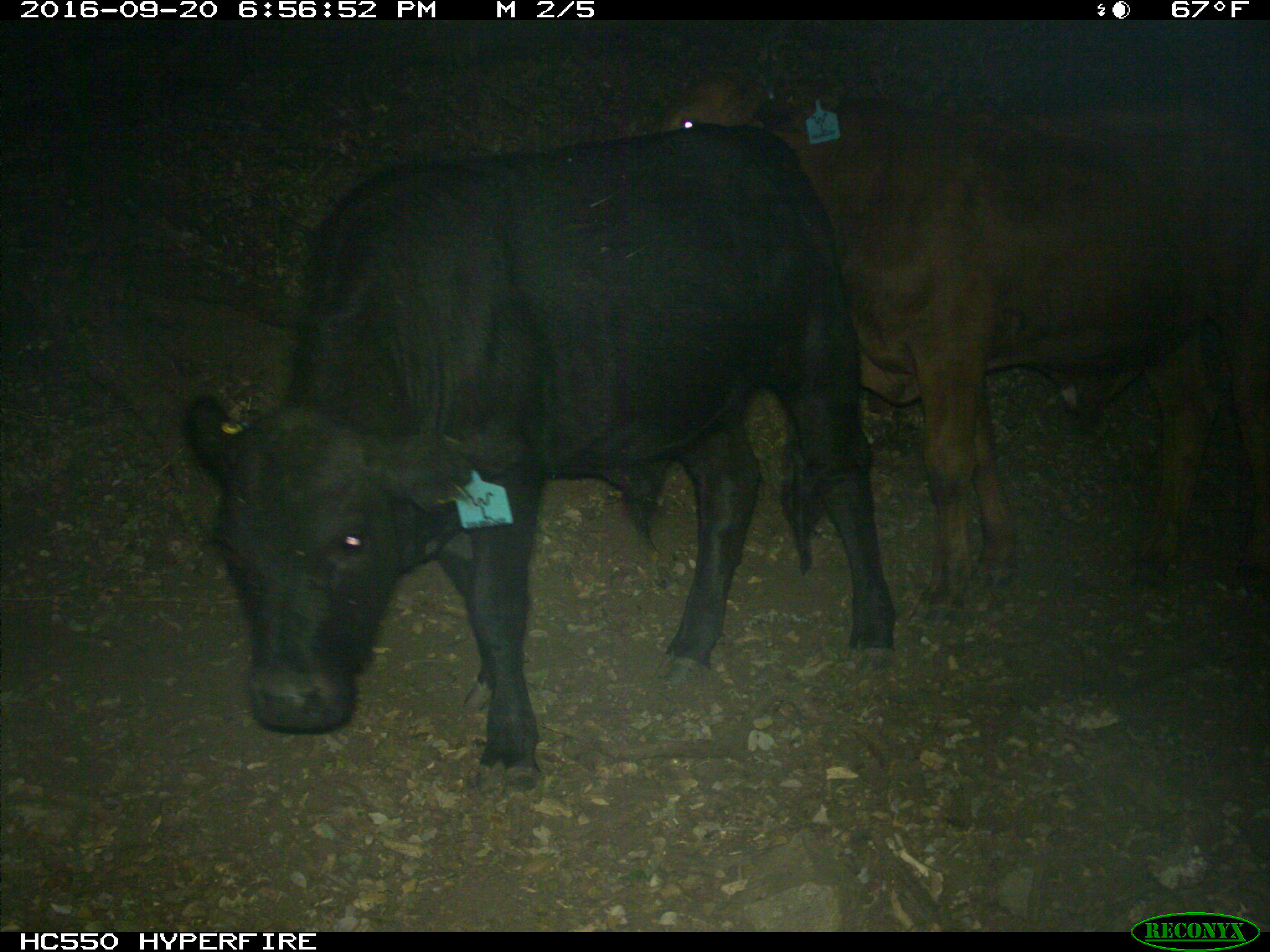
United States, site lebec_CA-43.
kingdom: Animalia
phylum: Chordata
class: Mammalia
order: Artiodactyla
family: Bovidae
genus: Bos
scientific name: Bos taurus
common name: domestic cow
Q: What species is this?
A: Bos taurus (domestic cow).